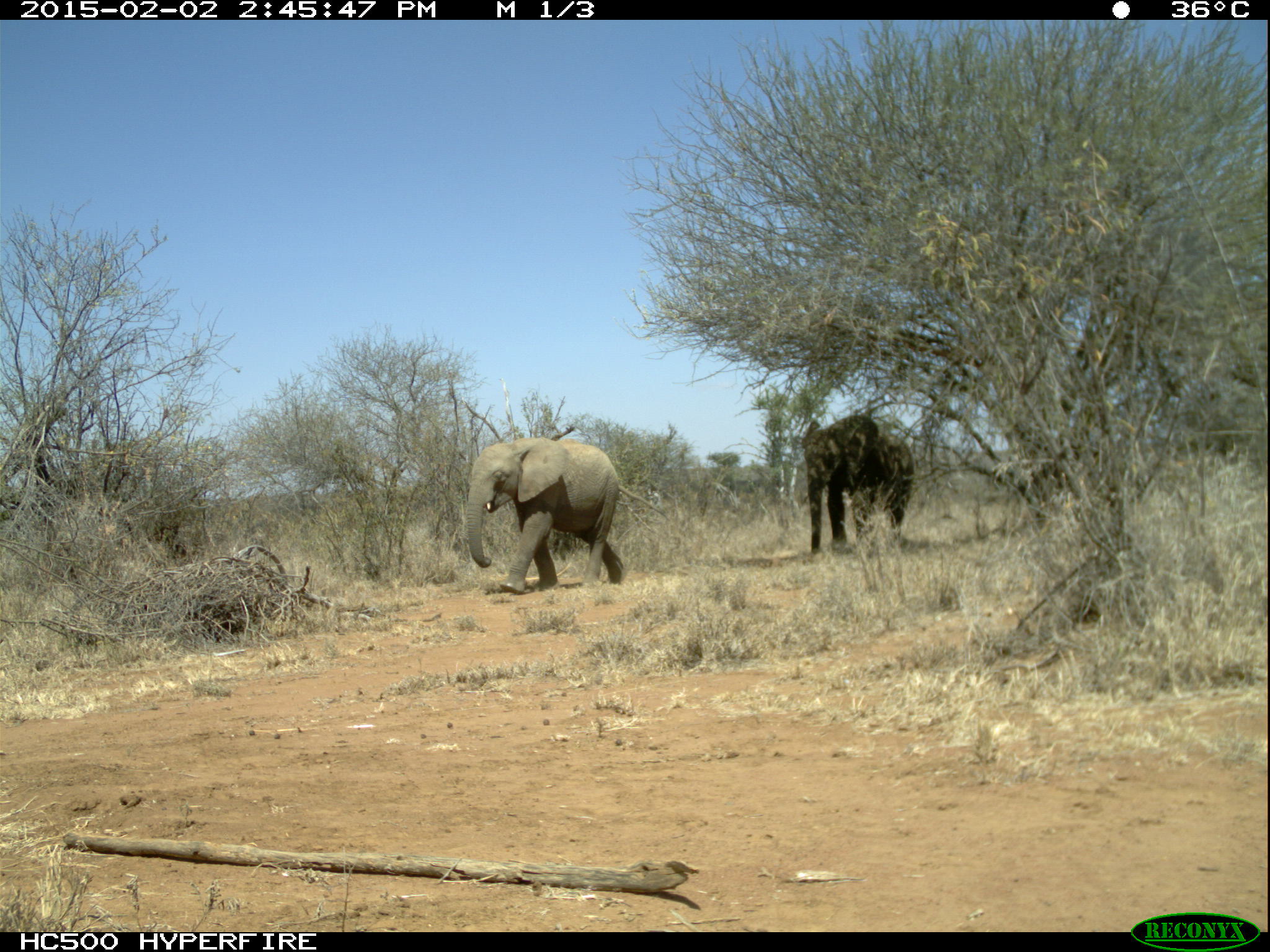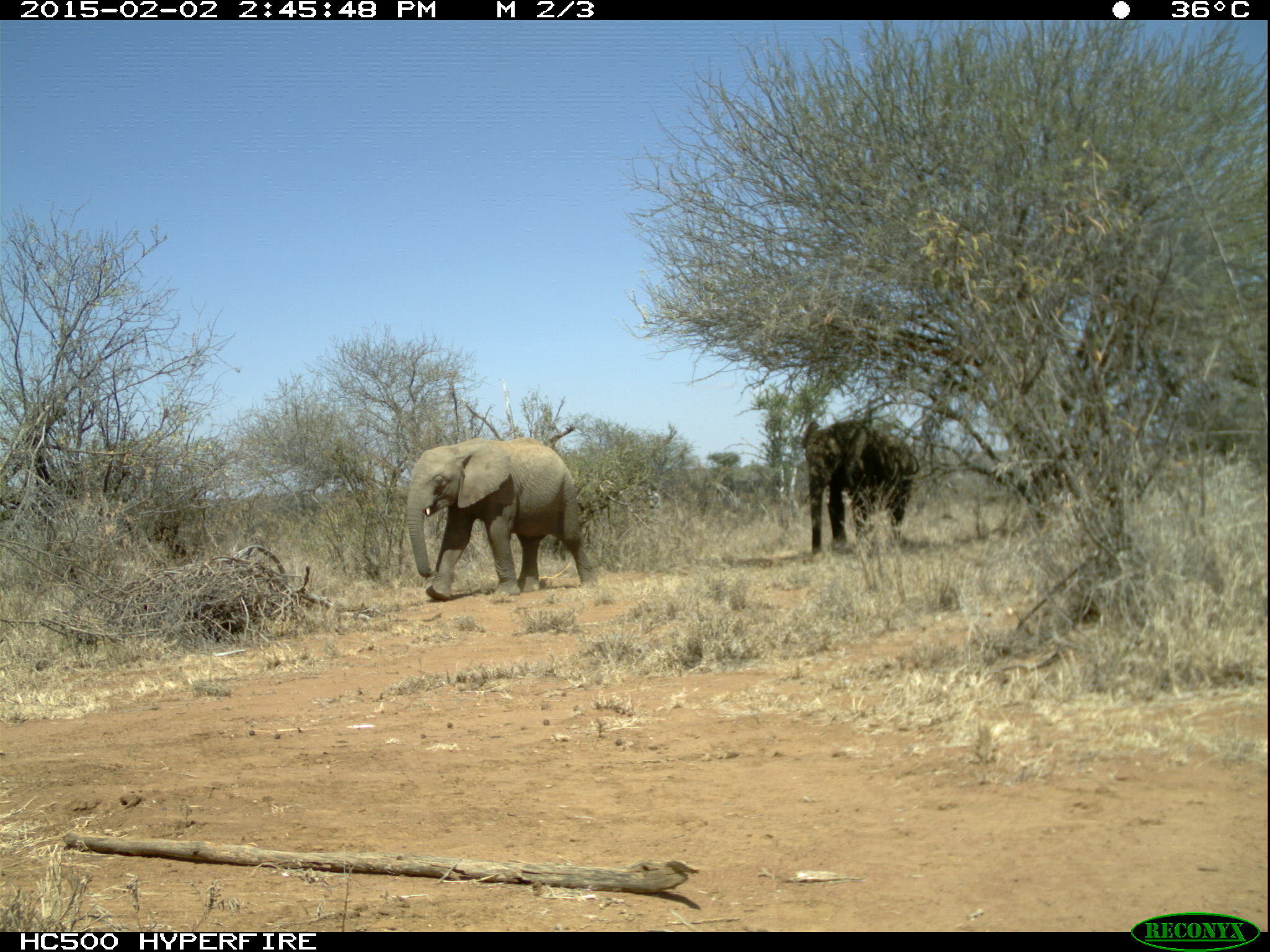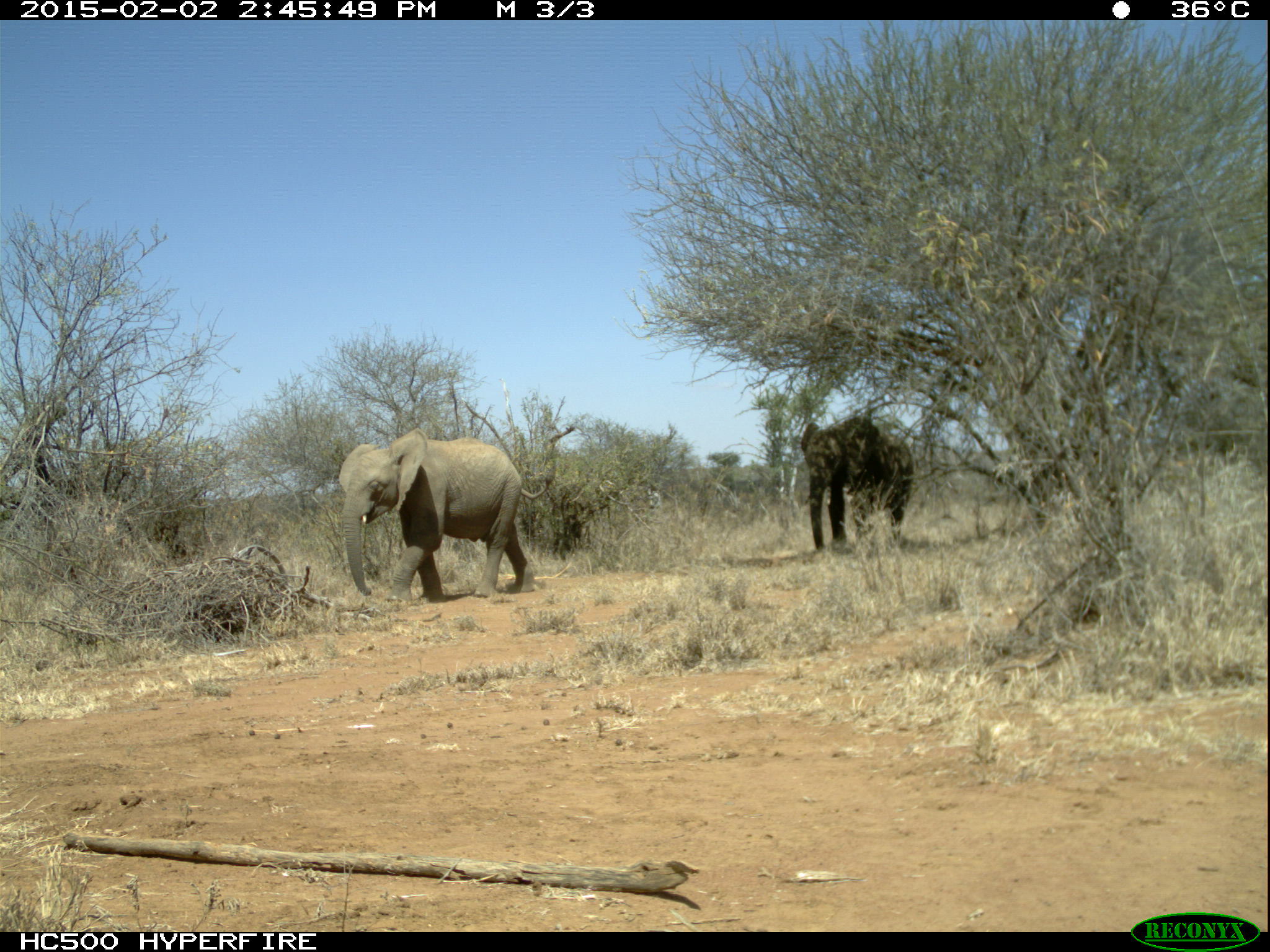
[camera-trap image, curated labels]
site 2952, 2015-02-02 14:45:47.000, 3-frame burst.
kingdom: Animalia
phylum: Chordata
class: Mammalia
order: Proboscidea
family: Elephantidae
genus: Loxodonta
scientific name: Loxodonta africana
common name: african bush elephant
Loxodonta africana (african bush elephant), count 2.